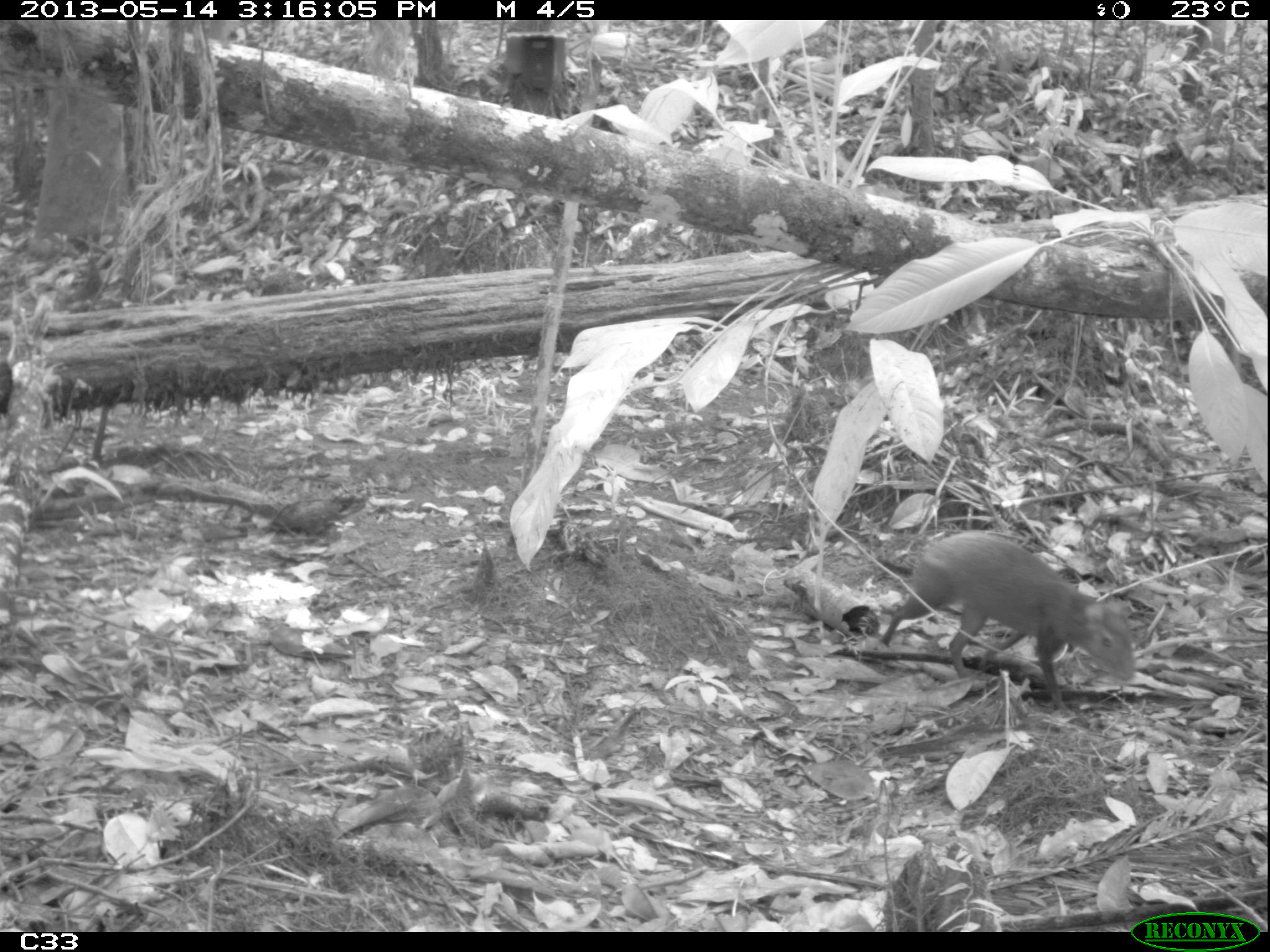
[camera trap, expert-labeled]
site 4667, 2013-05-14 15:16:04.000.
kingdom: Animalia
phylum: Chordata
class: Mammalia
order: Rodentia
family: Dasyproctidae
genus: Dasyprocta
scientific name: Dasyprocta leporina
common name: red-rumped agouti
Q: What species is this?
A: Dasyprocta leporina (red-rumped agouti).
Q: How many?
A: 1.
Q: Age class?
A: Juvenile.